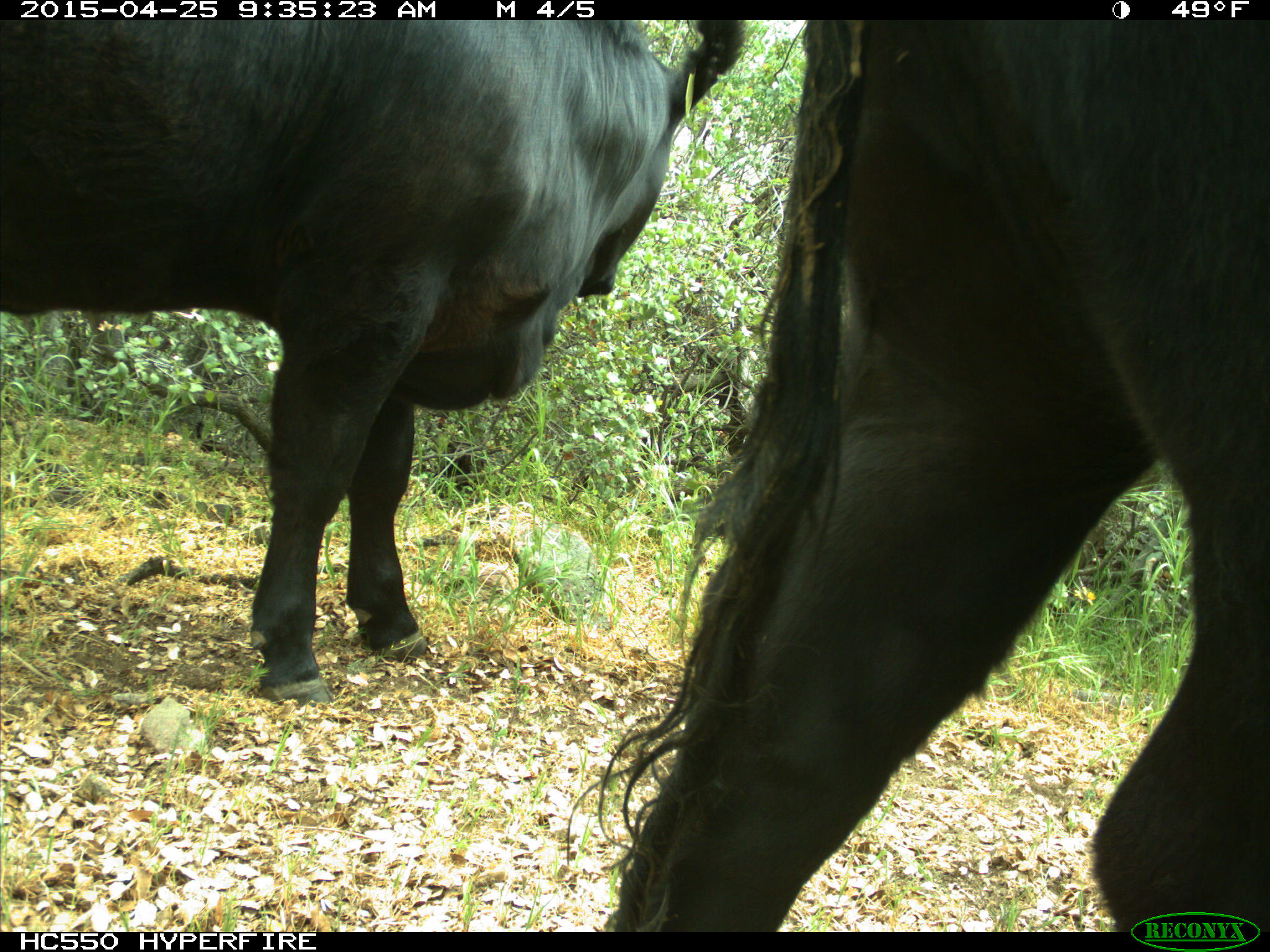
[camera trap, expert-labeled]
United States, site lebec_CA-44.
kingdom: Animalia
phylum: Chordata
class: Mammalia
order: Artiodactyla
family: Suidae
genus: Sus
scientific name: Sus scrofa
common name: wild boar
Sus scrofa (wild boar).